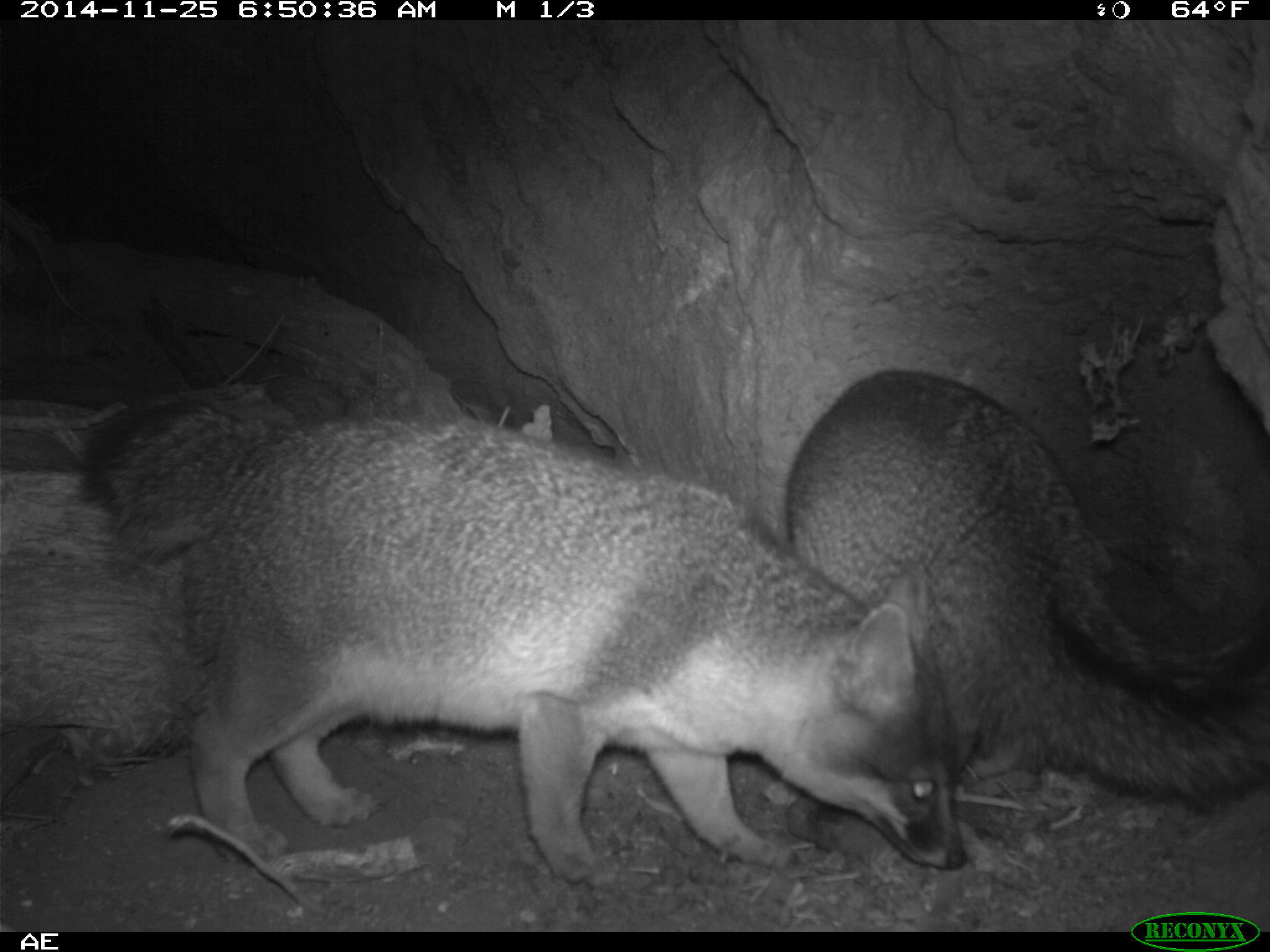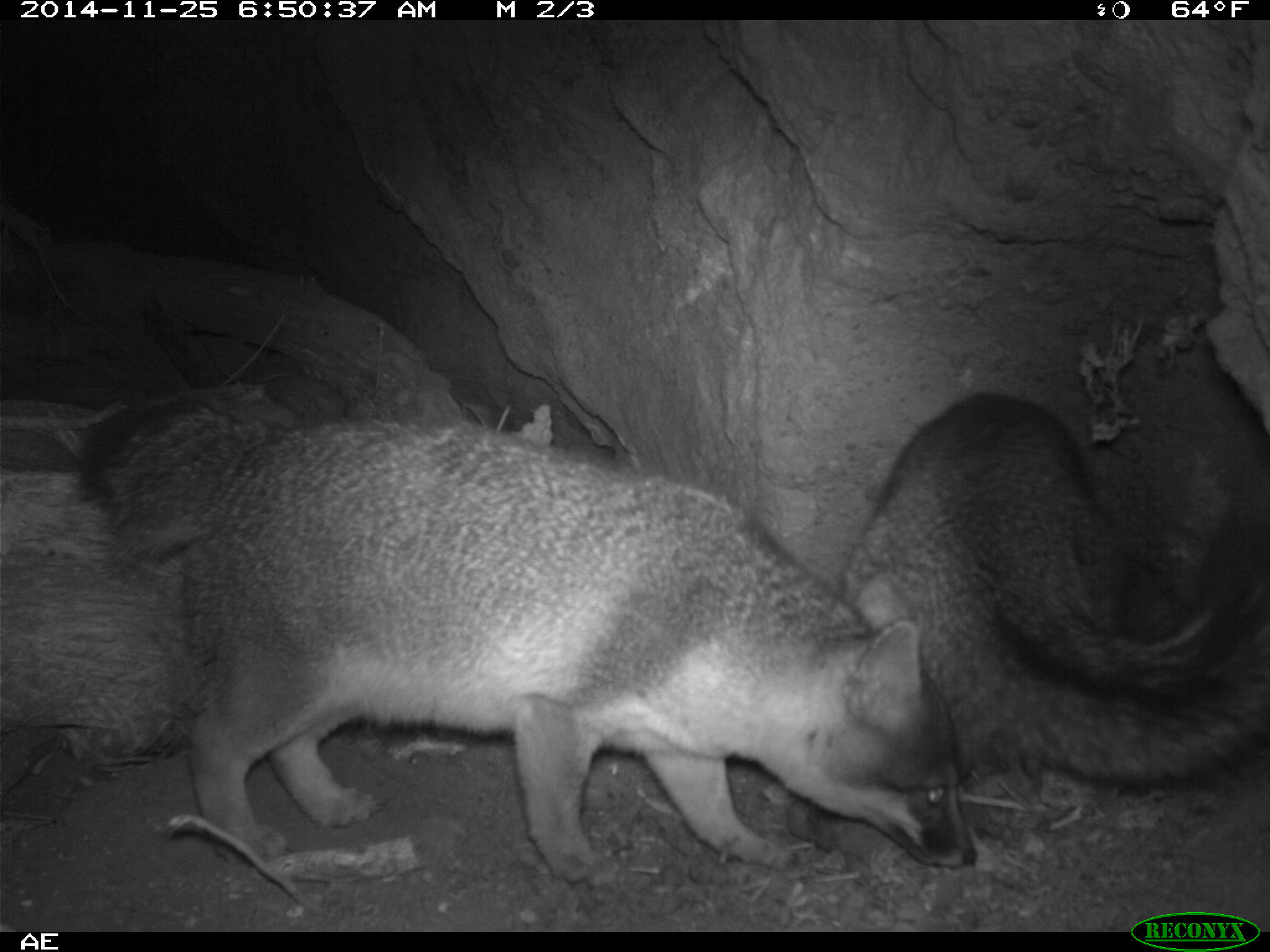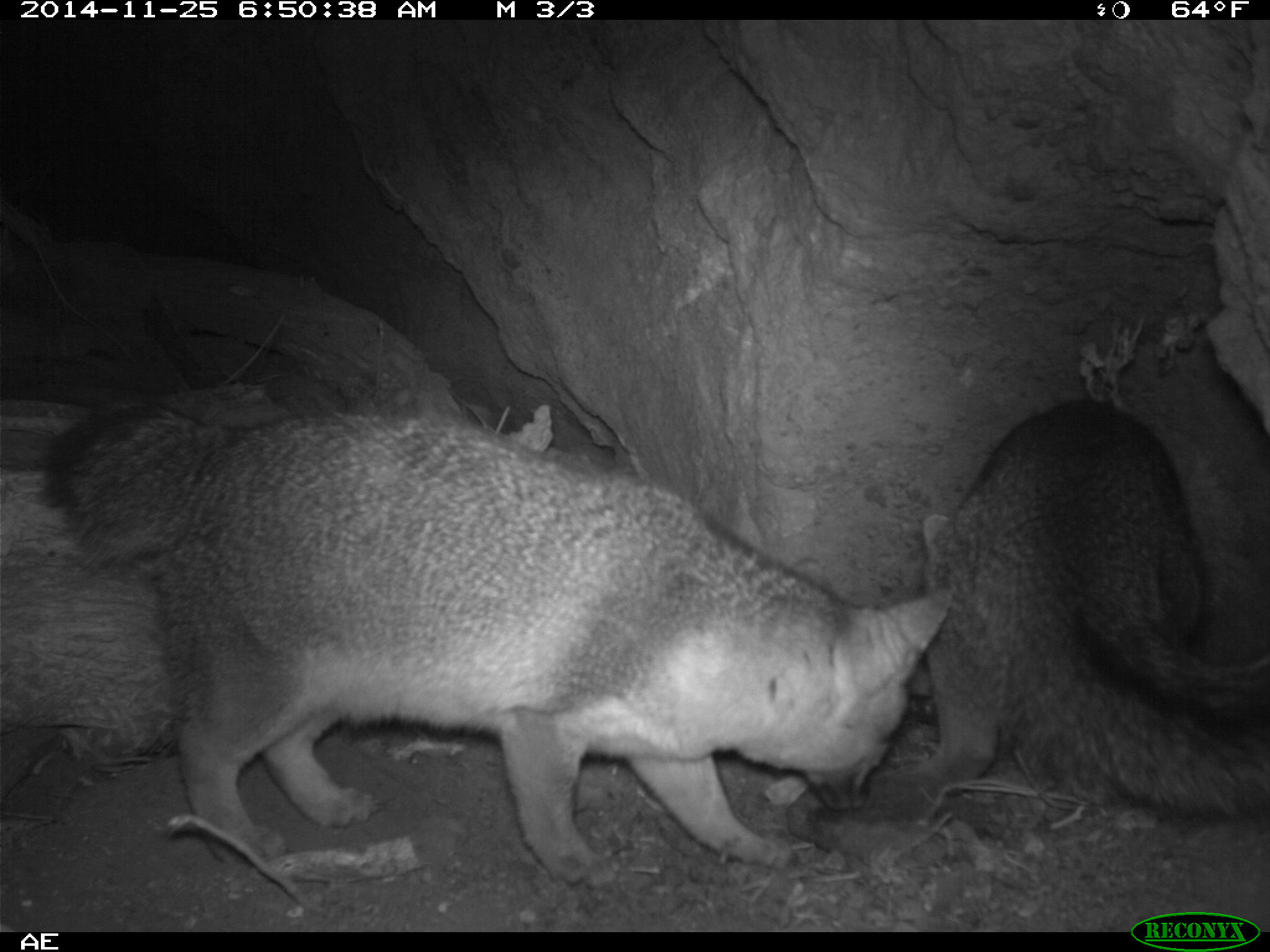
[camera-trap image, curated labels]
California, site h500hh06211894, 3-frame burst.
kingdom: Animalia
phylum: Chordata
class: Mammalia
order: Carnivora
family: Canidae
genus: Urocyon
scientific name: Urocyon littoralis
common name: island fox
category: fox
Fox (island fox) (Urocyon littoralis).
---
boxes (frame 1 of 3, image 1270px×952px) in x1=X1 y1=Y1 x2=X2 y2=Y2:
fox: x1=79 y1=395 x2=968 y2=886; x1=784 y1=366 x2=1269 y2=813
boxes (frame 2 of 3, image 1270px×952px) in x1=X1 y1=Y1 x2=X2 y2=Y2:
fox: x1=74 y1=394 x2=980 y2=882; x1=838 y1=393 x2=1269 y2=791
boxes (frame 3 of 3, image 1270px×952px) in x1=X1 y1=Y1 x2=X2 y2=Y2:
fox: x1=43 y1=383 x2=958 y2=888; x1=923 y1=393 x2=1269 y2=816